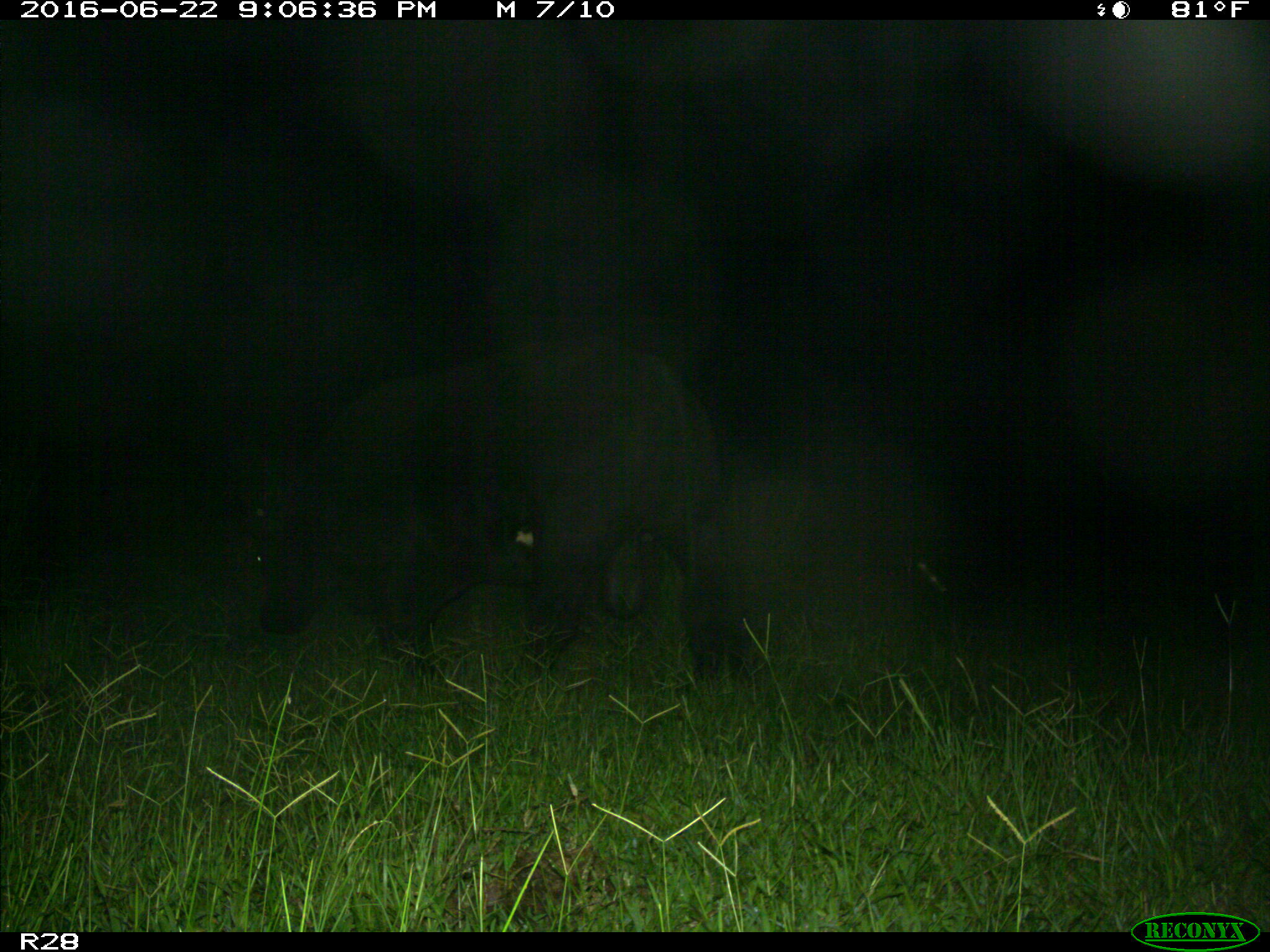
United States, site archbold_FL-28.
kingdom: Animalia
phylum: Chordata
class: Mammalia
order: Artiodactyla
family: Bovidae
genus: Bos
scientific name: Bos taurus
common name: domestic cow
Bos taurus (domestic cow).